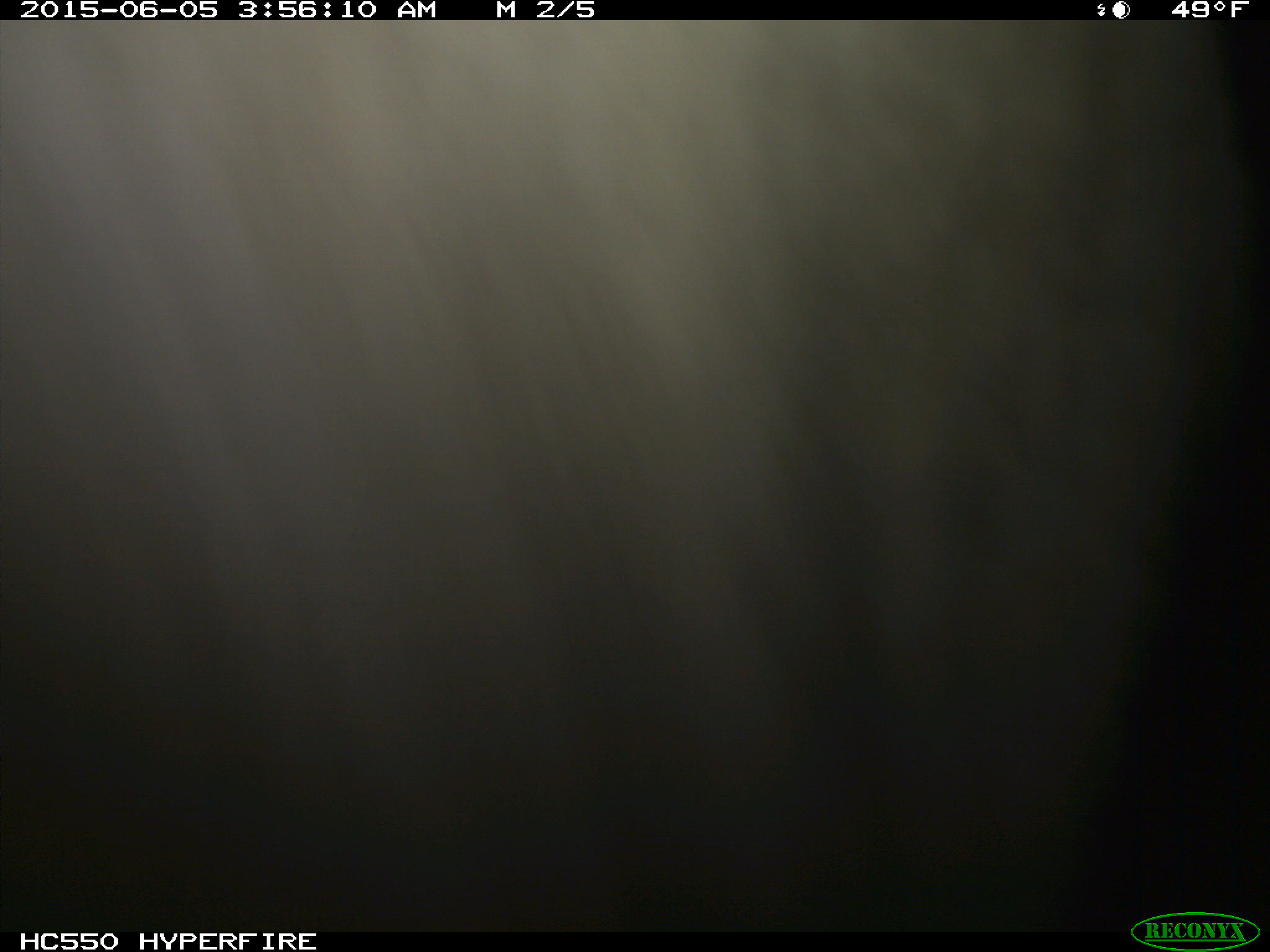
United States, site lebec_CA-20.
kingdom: Animalia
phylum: Chordata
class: Mammalia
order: Artiodactyla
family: Bovidae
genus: Bos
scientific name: Bos taurus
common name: domestic cow